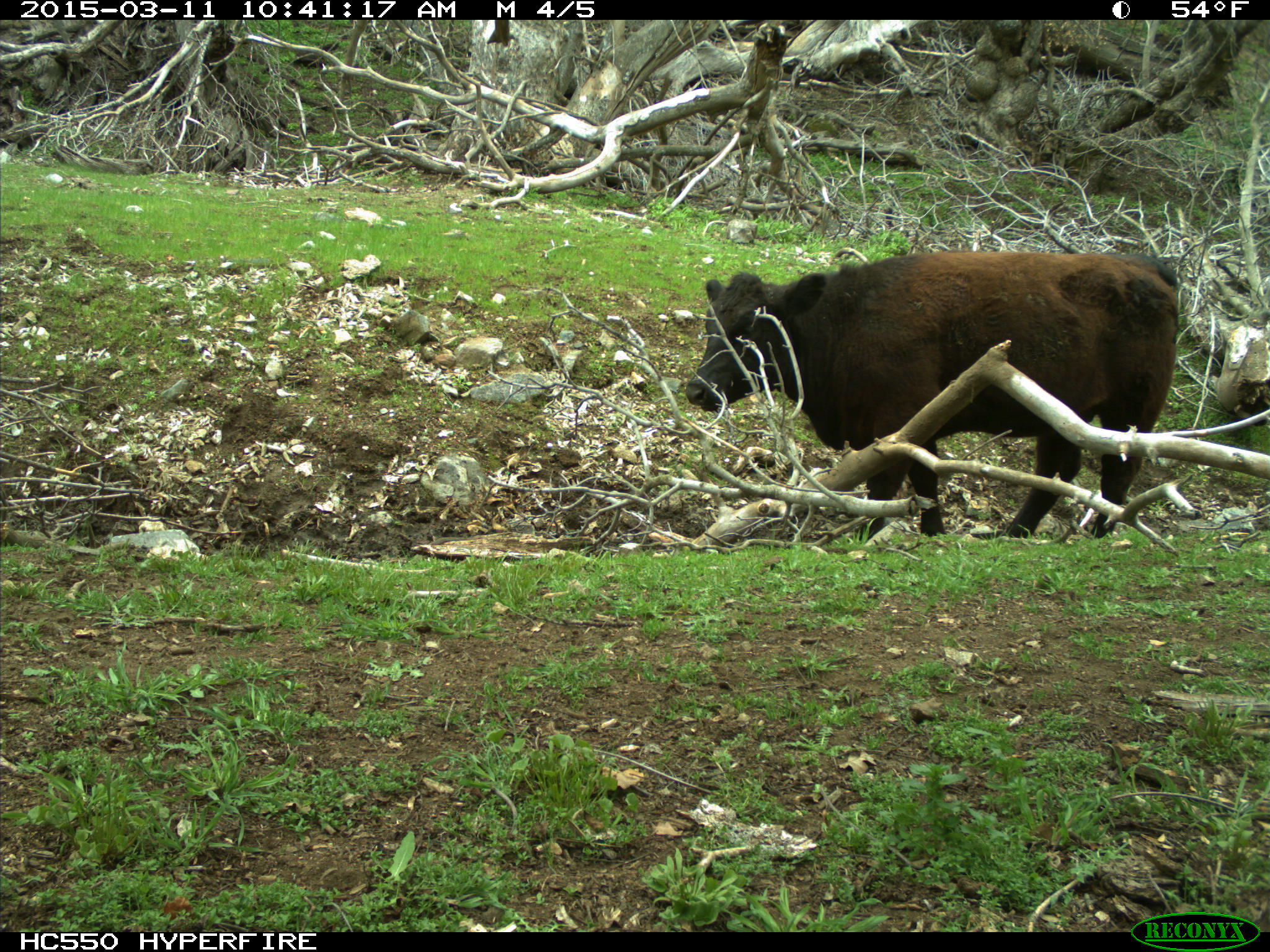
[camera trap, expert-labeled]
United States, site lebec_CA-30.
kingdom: Animalia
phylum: Chordata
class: Mammalia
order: Artiodactyla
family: Bovidae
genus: Bos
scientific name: Bos taurus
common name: domestic cow